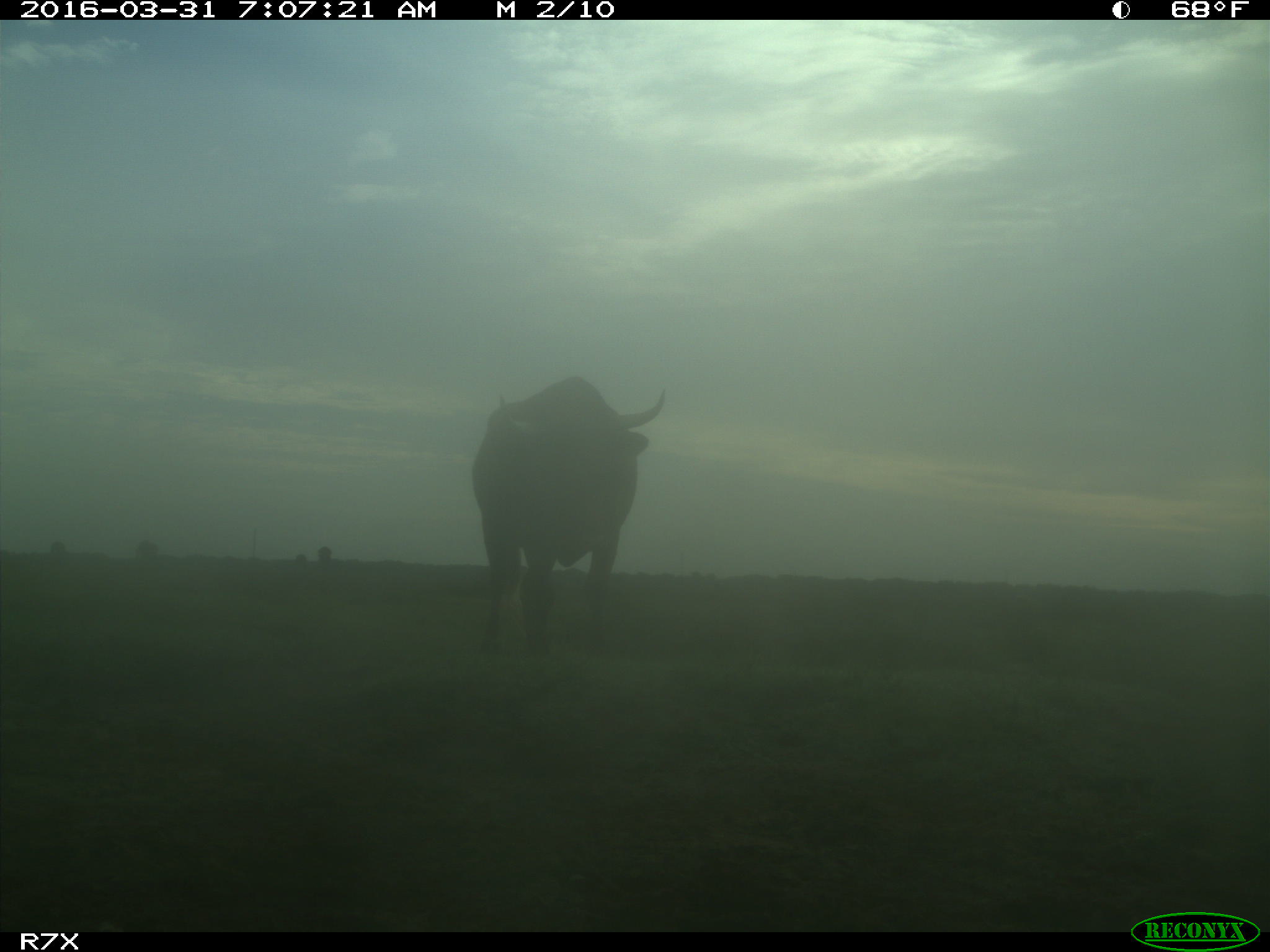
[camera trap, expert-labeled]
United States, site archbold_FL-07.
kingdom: Animalia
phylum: Chordata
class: Mammalia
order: Artiodactyla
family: Bovidae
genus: Bos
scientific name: Bos taurus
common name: domestic cow